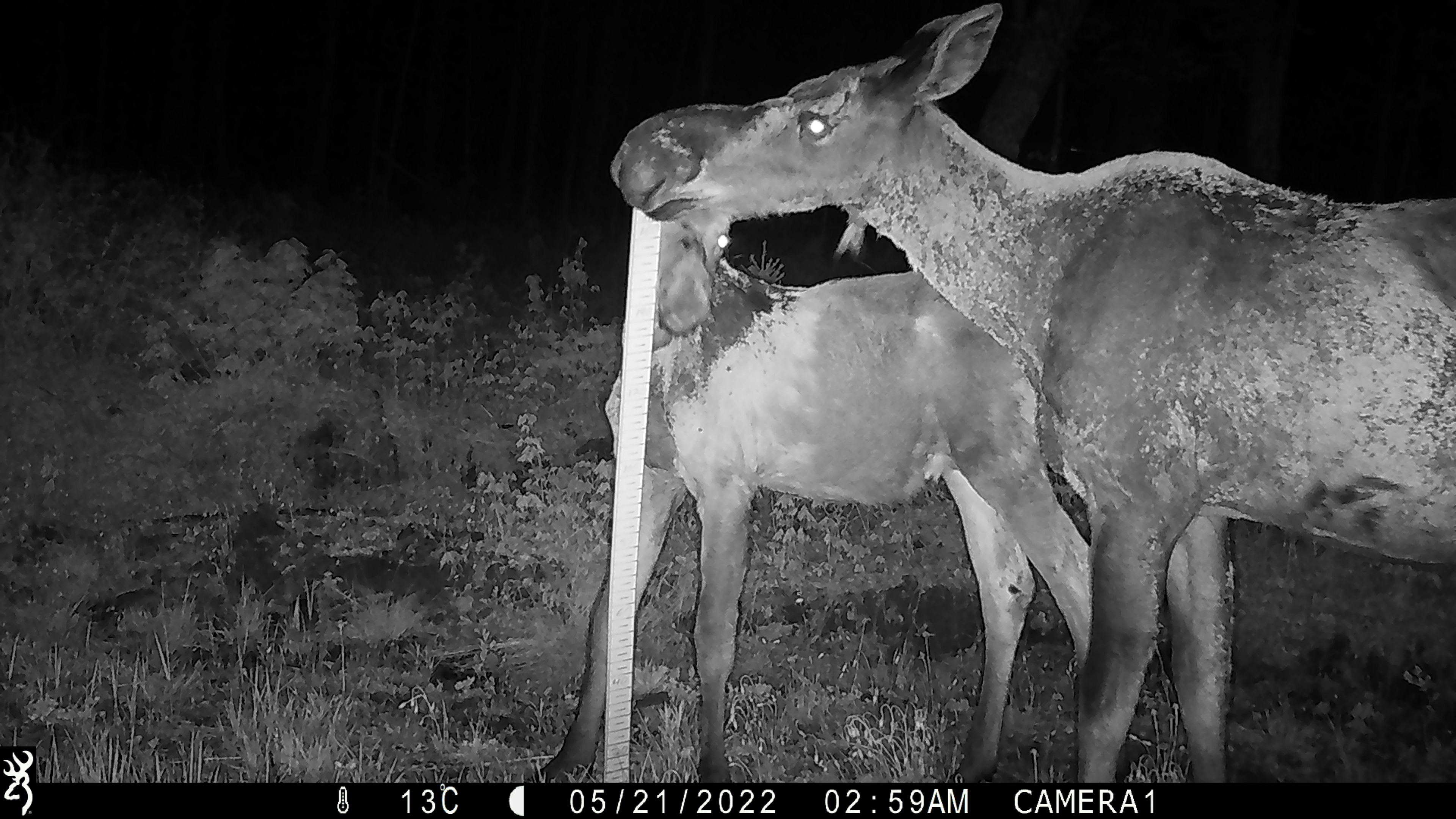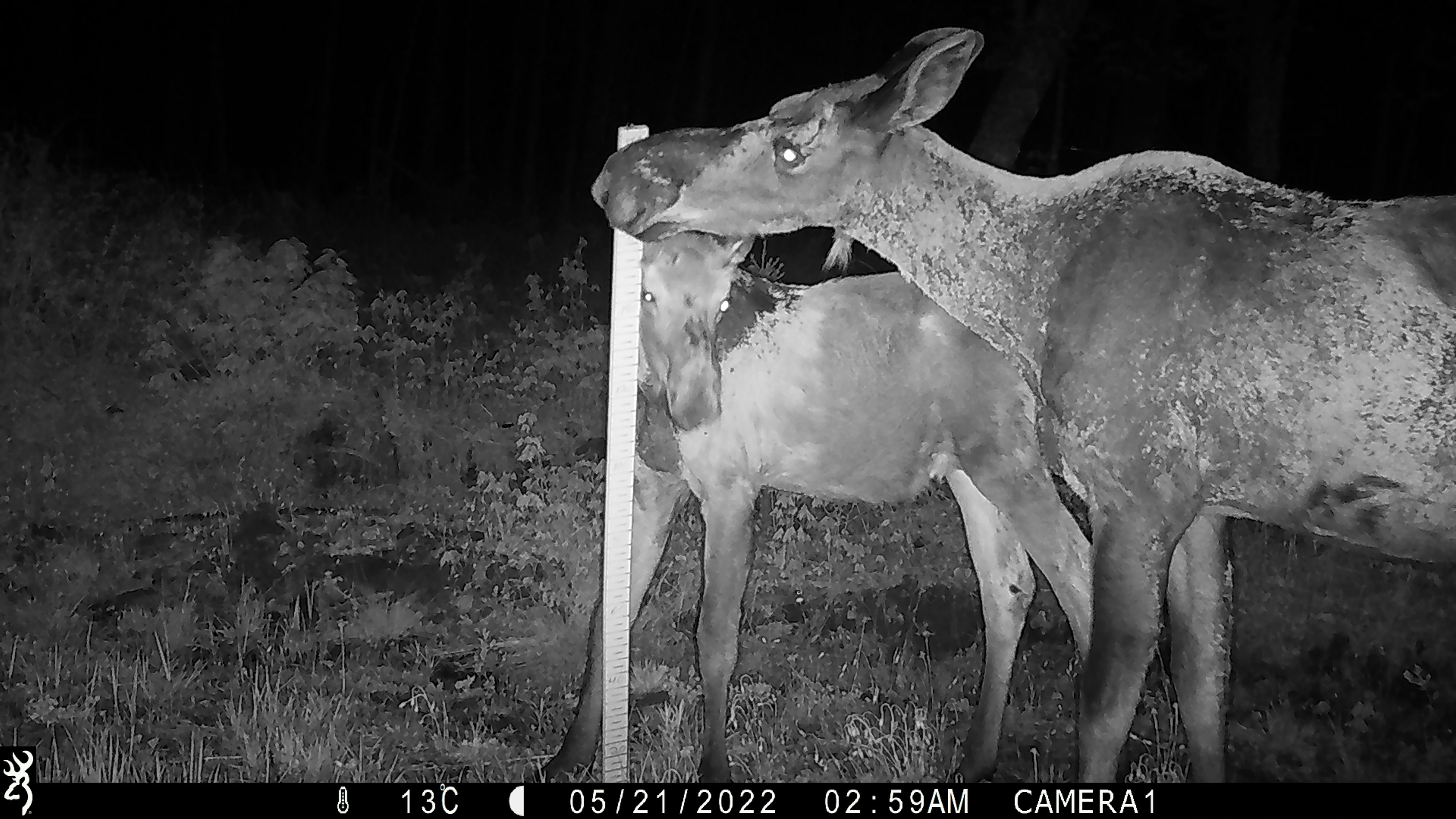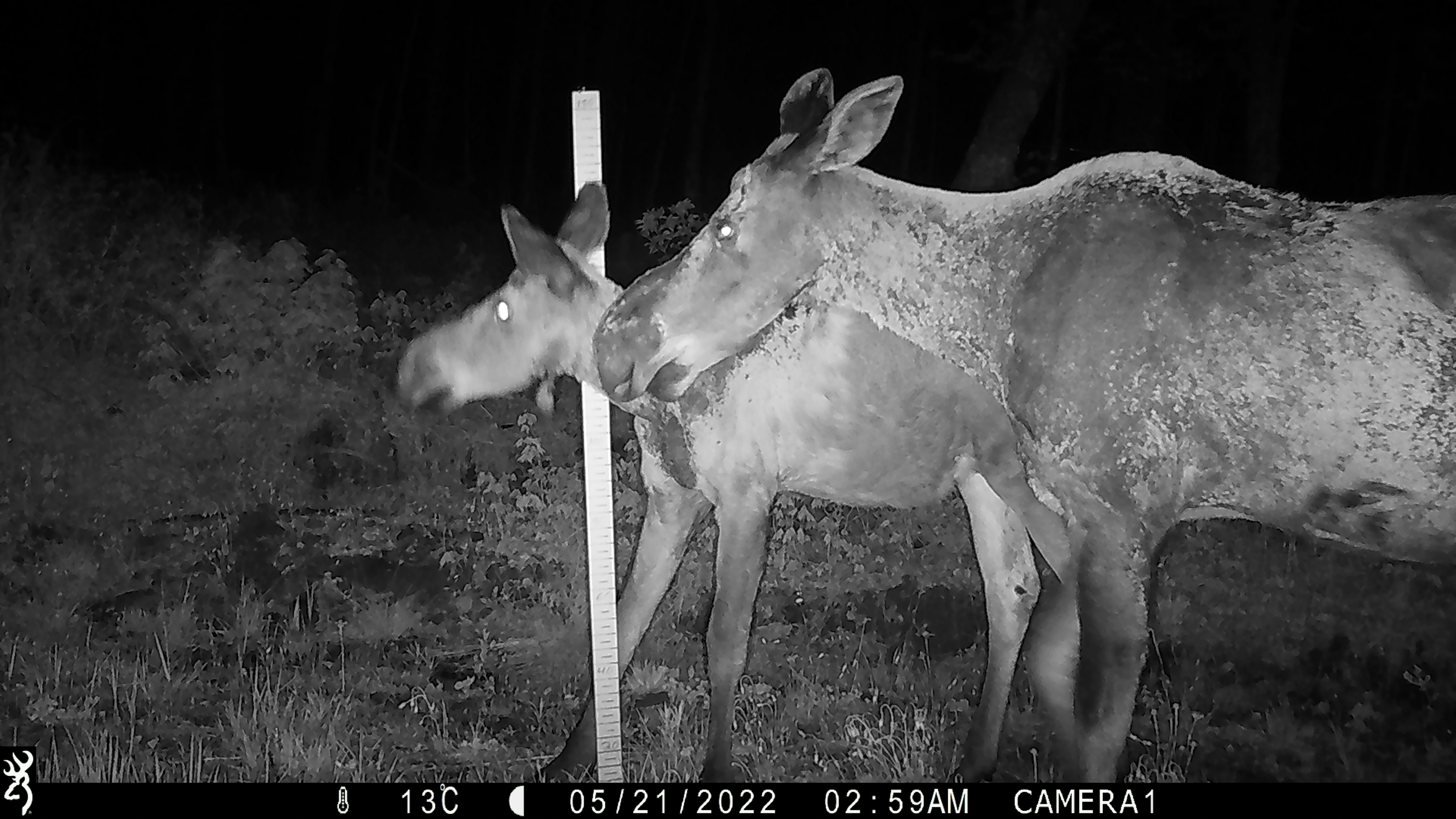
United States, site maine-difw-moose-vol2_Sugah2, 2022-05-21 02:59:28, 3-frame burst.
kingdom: Animalia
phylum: Chordata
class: Mammalia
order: Artiodactyla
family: Cervidae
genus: Alces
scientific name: Alces alces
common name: moose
Moose (Alces alces).